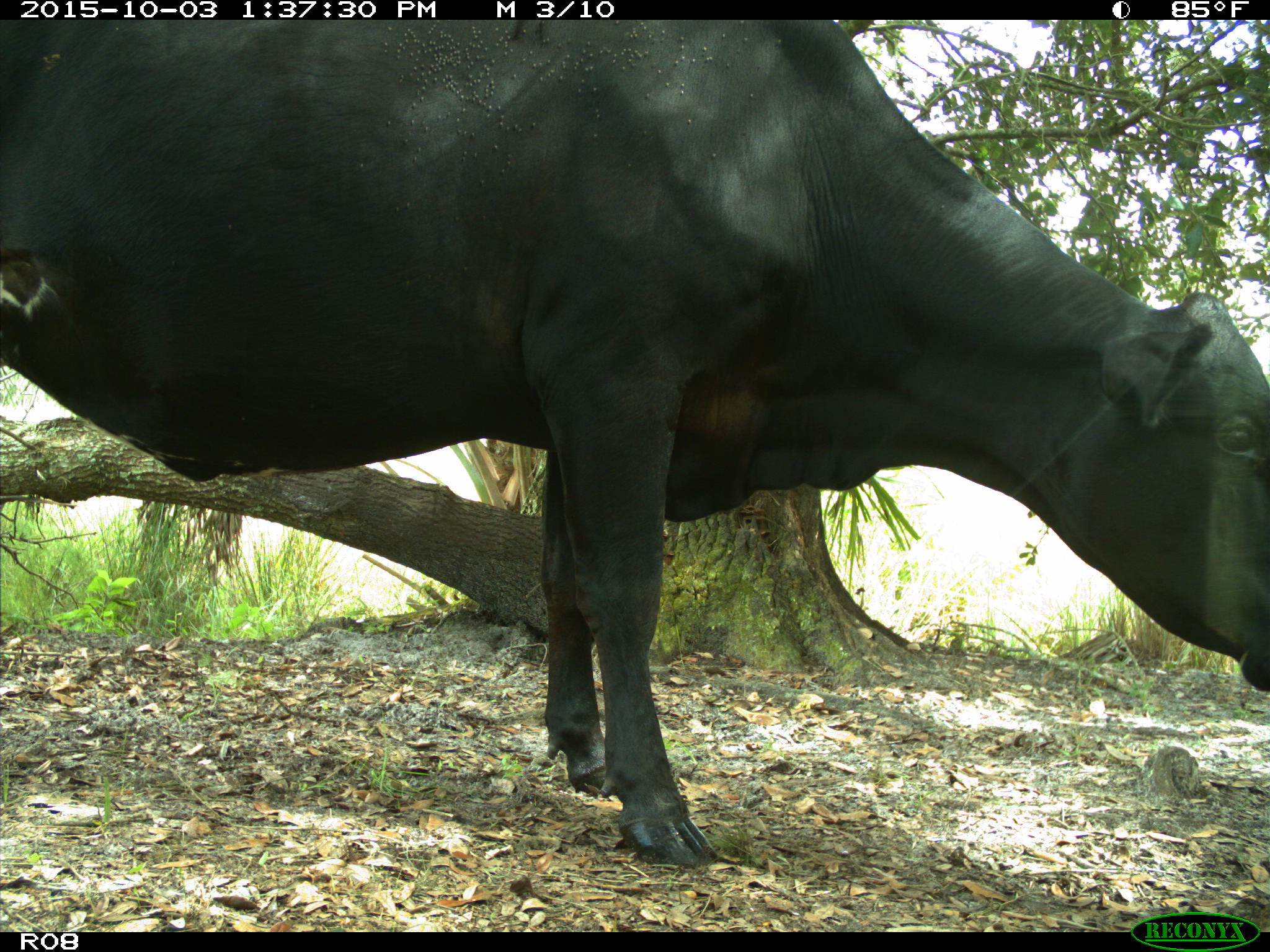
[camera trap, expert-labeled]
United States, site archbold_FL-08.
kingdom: Animalia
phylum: Chordata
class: Mammalia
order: Artiodactyla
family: Bovidae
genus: Bos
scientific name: Bos taurus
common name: domestic cow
Bos taurus (domestic cow).